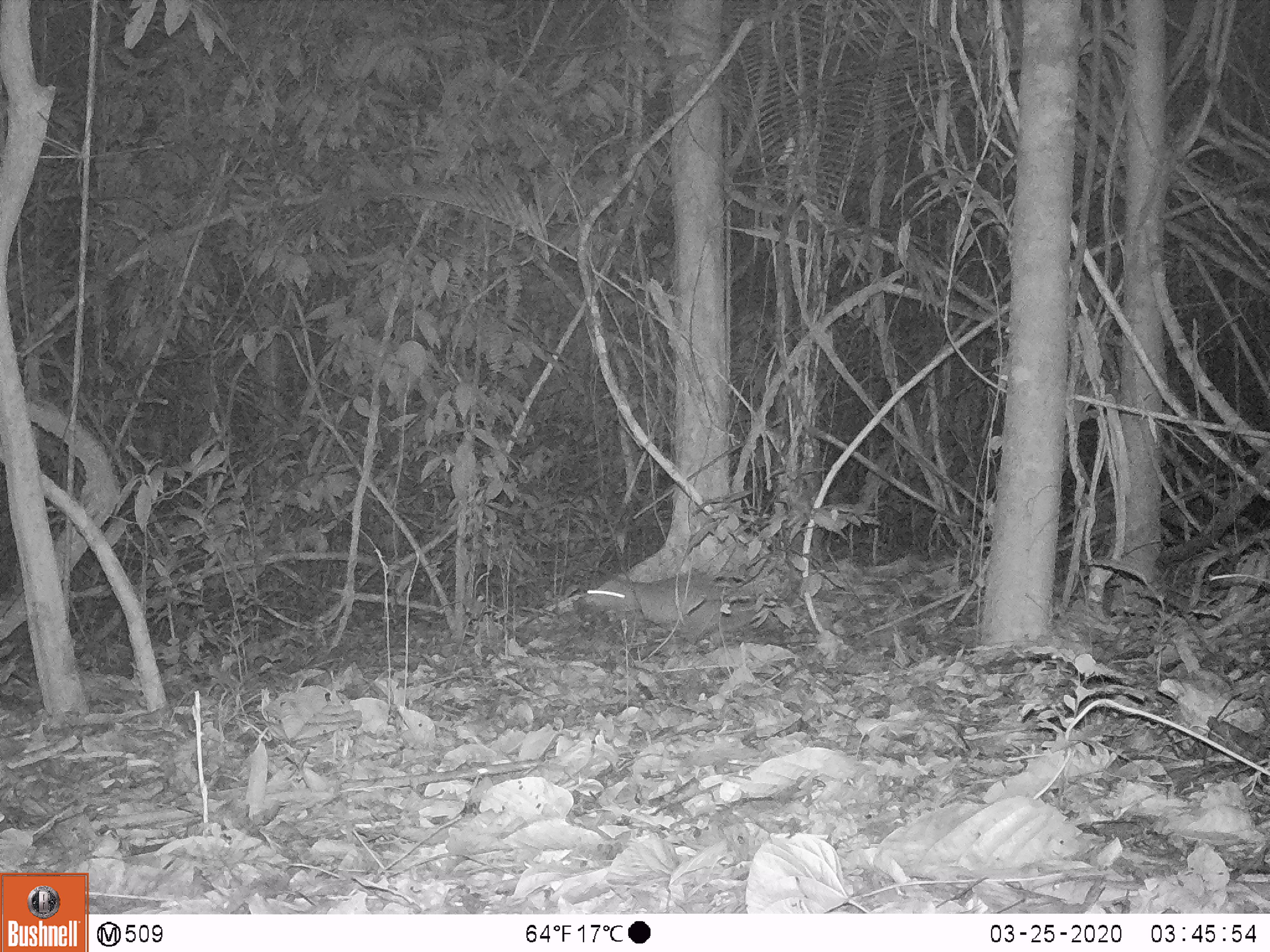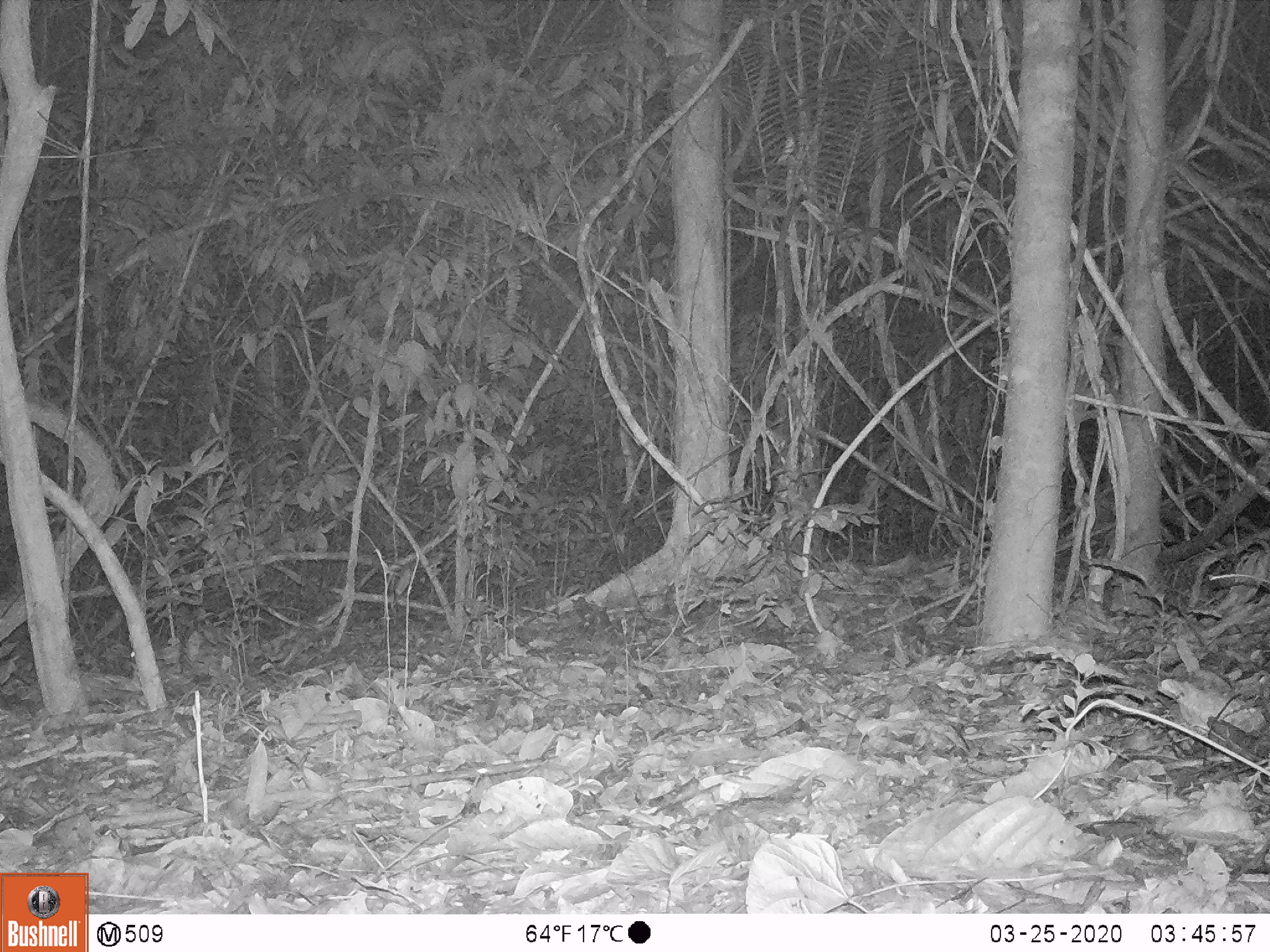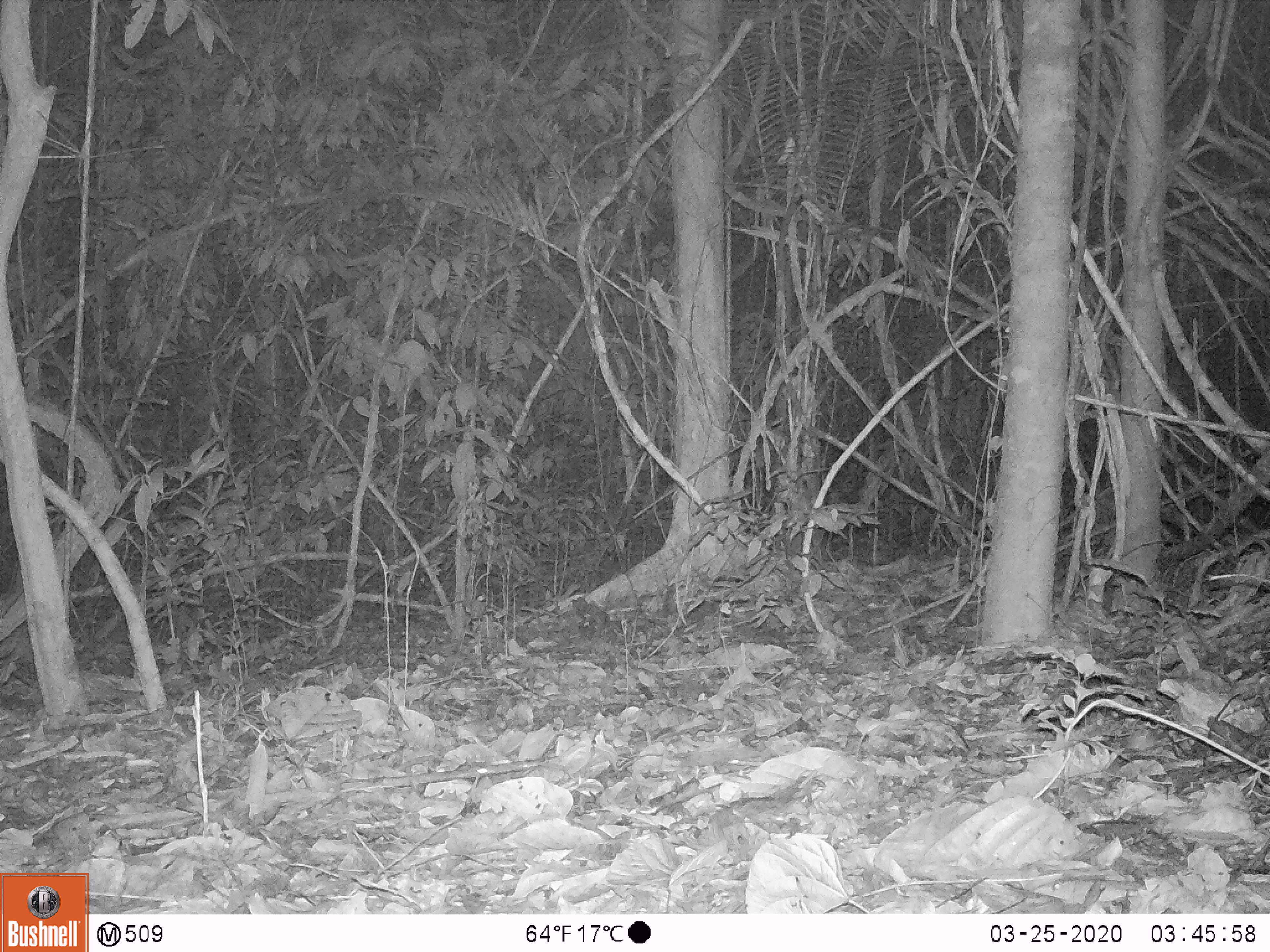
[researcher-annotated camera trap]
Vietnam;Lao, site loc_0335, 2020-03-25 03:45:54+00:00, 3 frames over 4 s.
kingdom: Animalia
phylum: Chordata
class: Mammalia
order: Rodentia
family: Hystricidae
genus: Atherurus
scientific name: Atherurus macrourus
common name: asiatic brush-tailed porcupine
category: asiatic brush tailed porcupine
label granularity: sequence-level